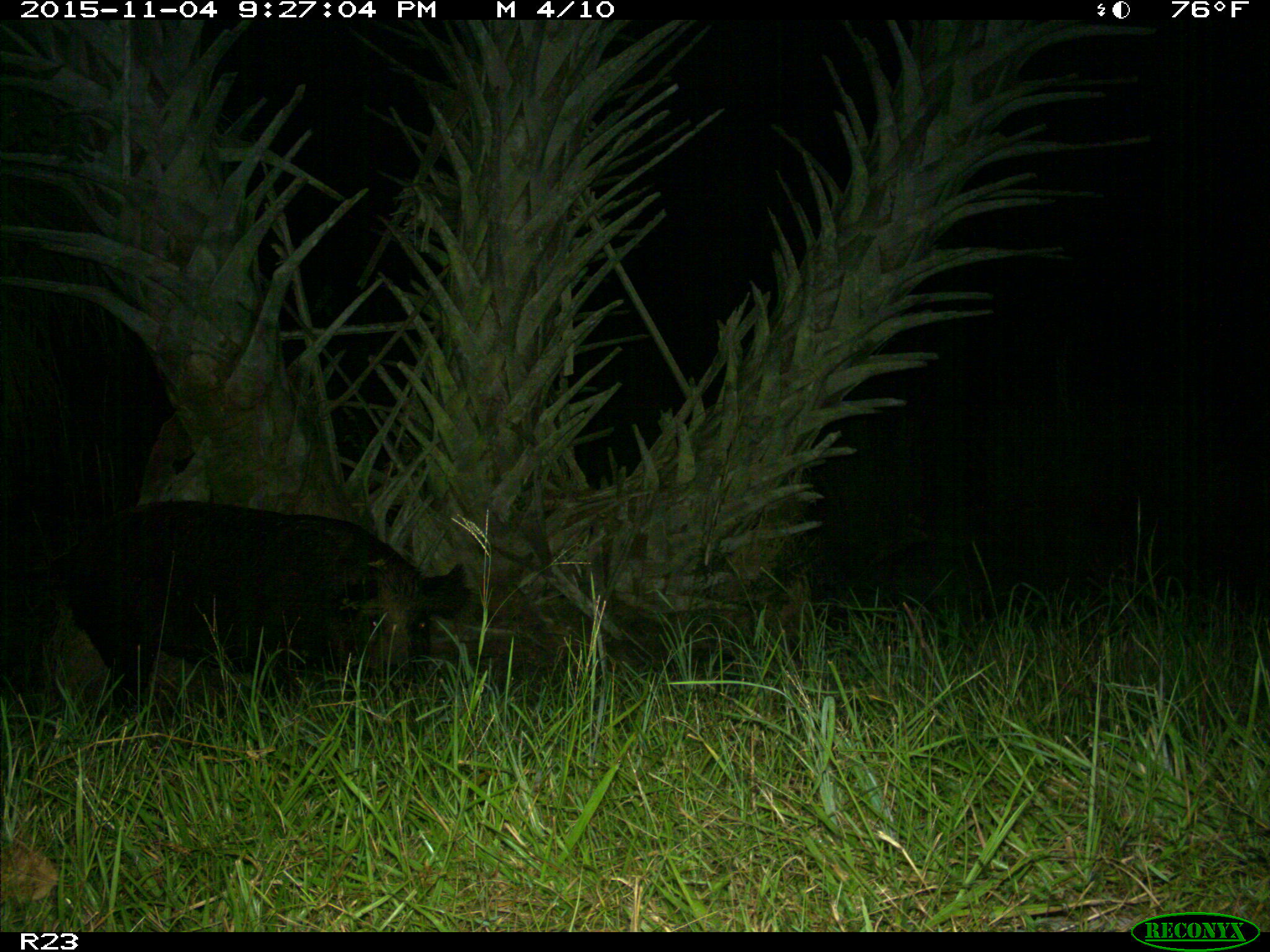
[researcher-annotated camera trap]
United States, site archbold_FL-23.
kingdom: Animalia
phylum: Chordata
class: Mammalia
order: Artiodactyla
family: Suidae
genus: Sus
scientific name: Sus scrofa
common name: wild boar